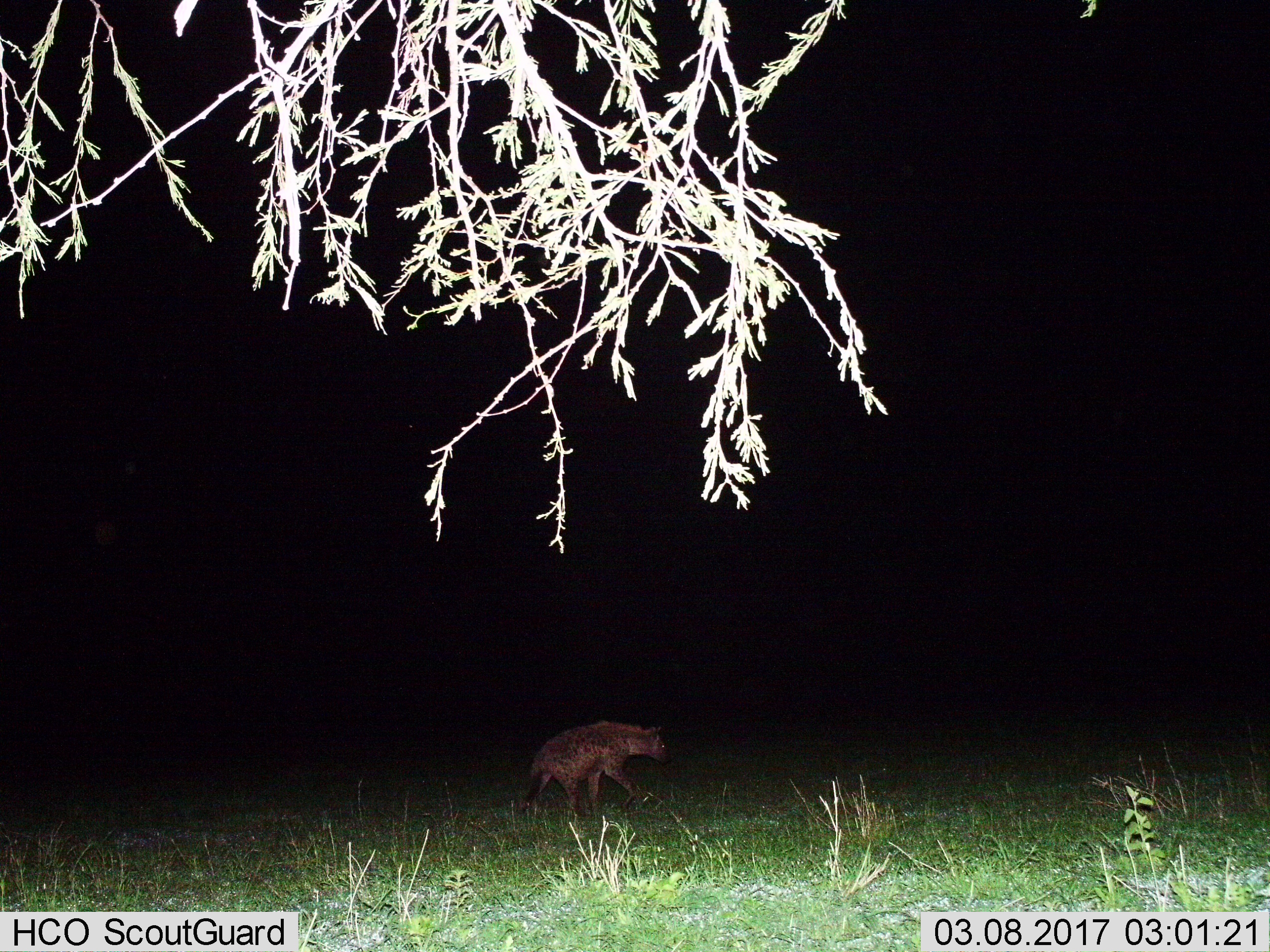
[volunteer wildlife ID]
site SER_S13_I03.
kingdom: Animalia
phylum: Chordata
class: Mammalia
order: Carnivora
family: Hyaenidae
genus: Crocuta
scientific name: Crocuta crocuta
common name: spotted hyena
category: hyenaspotted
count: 1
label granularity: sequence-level